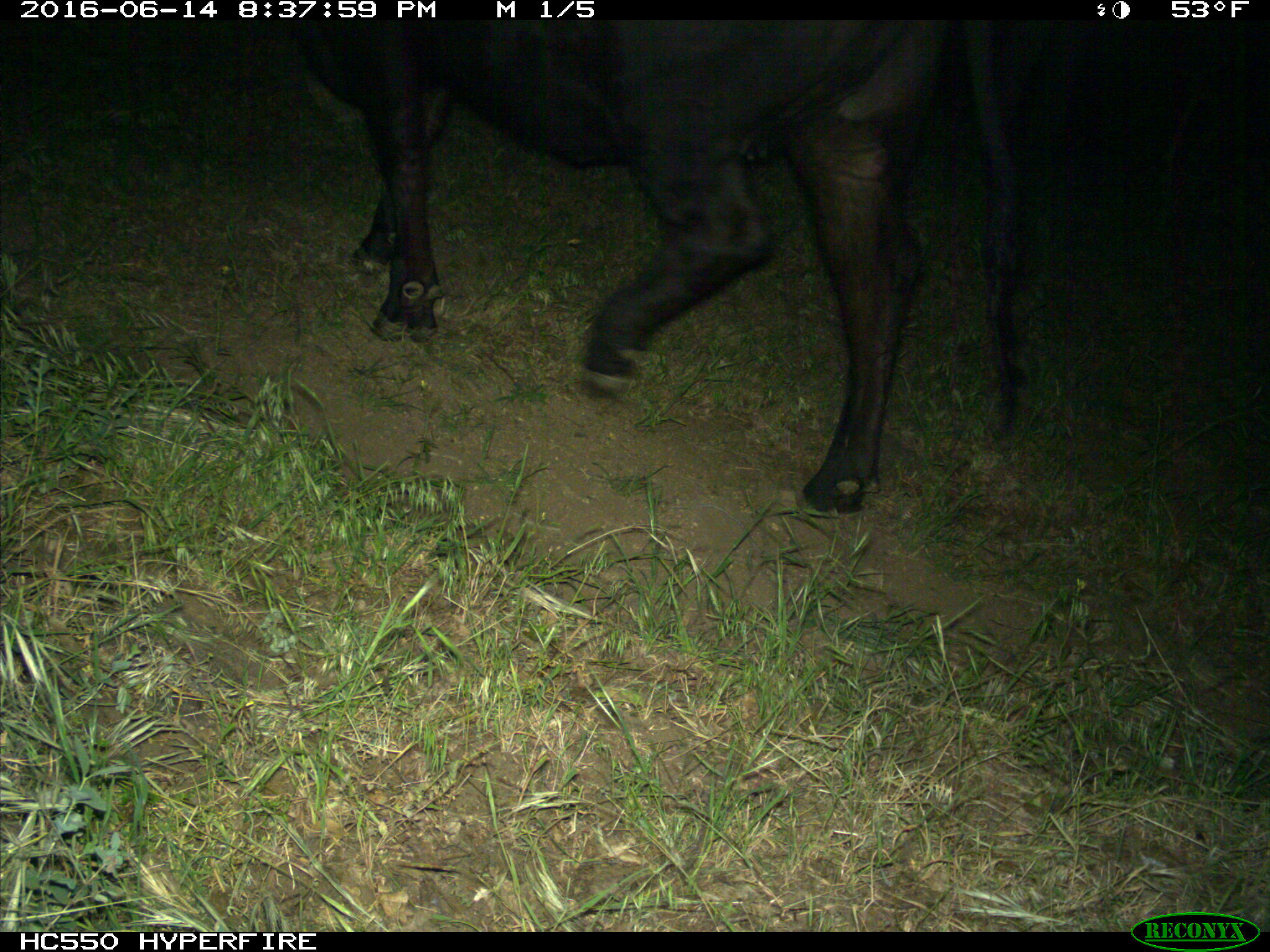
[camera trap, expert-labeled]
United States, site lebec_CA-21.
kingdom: Animalia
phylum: Chordata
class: Mammalia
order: Artiodactyla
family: Bovidae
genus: Bos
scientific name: Bos taurus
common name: domestic cow